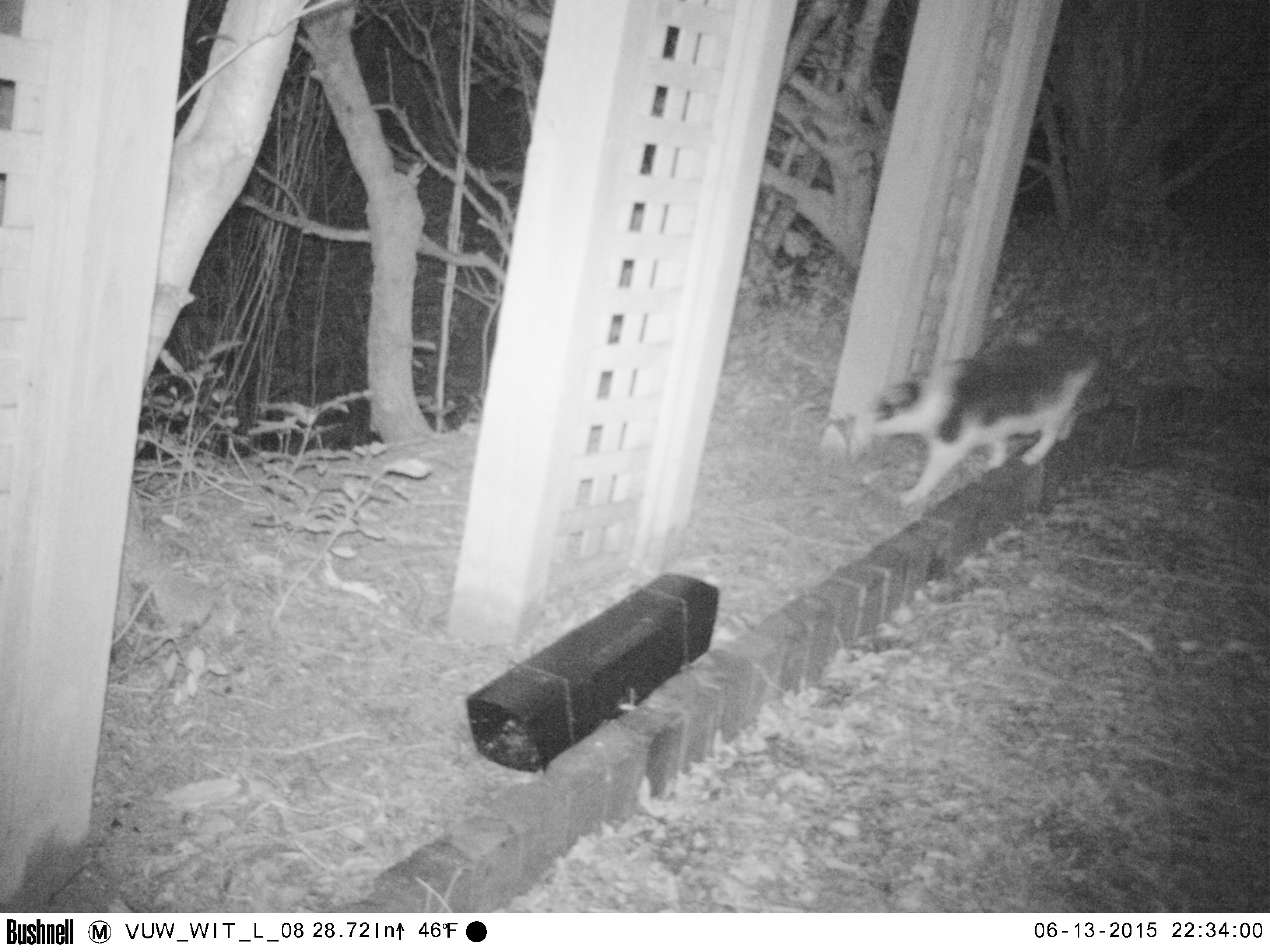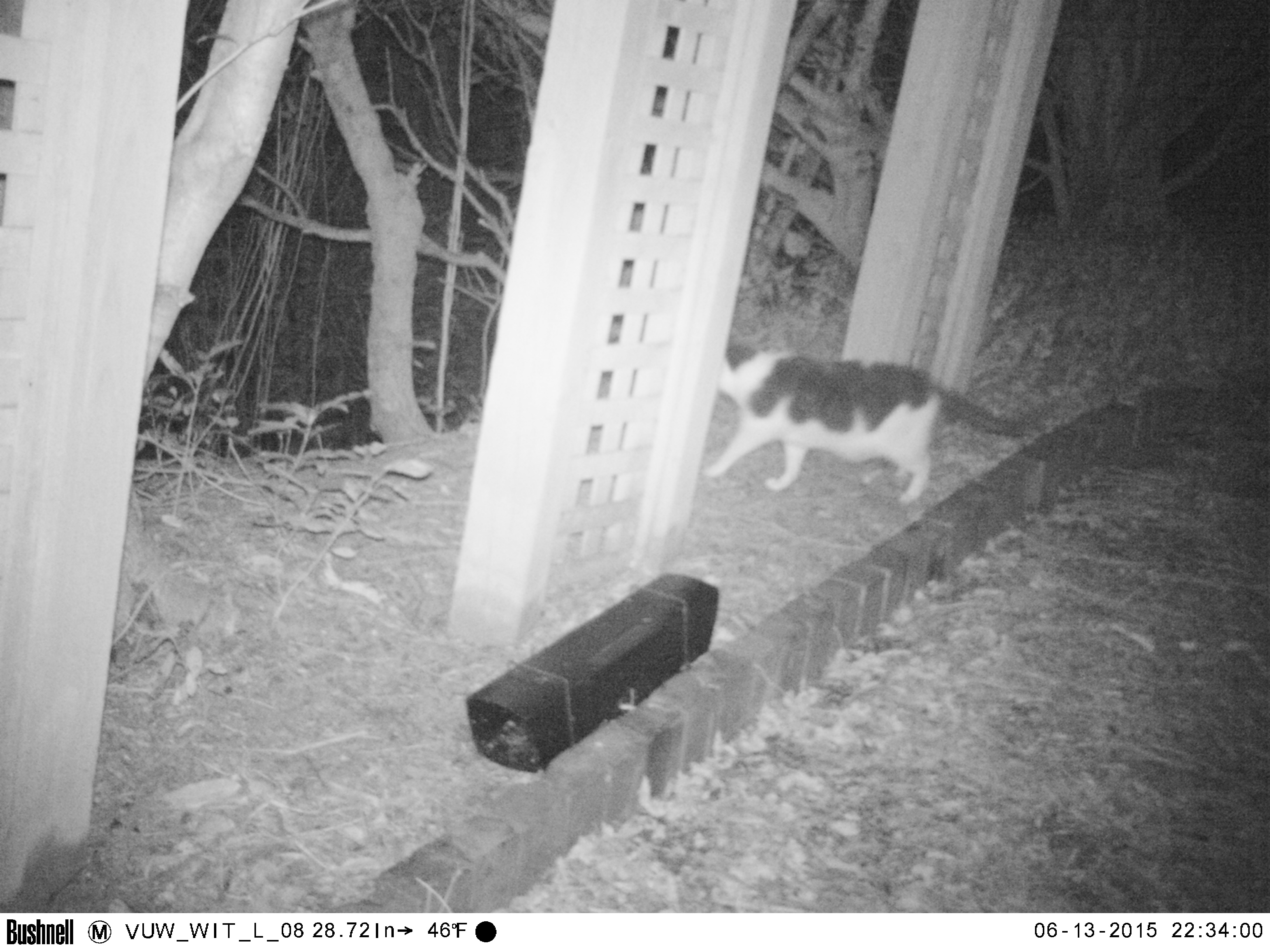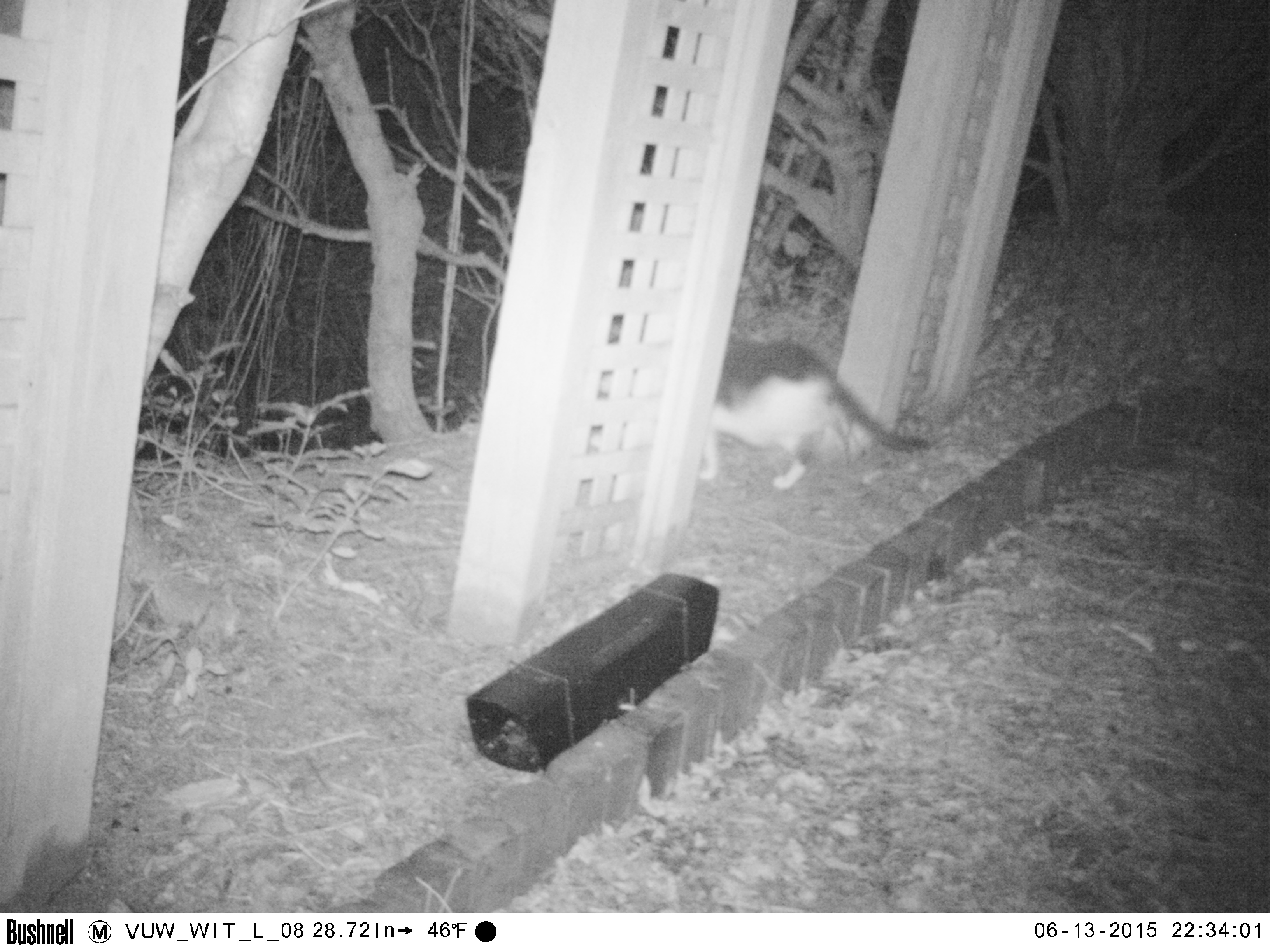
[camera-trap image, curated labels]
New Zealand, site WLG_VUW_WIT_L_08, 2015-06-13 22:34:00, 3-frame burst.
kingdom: Animalia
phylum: Chordata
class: Mammalia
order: Carnivora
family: Felidae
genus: Felis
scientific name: Felis catus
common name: domestic cat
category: cat